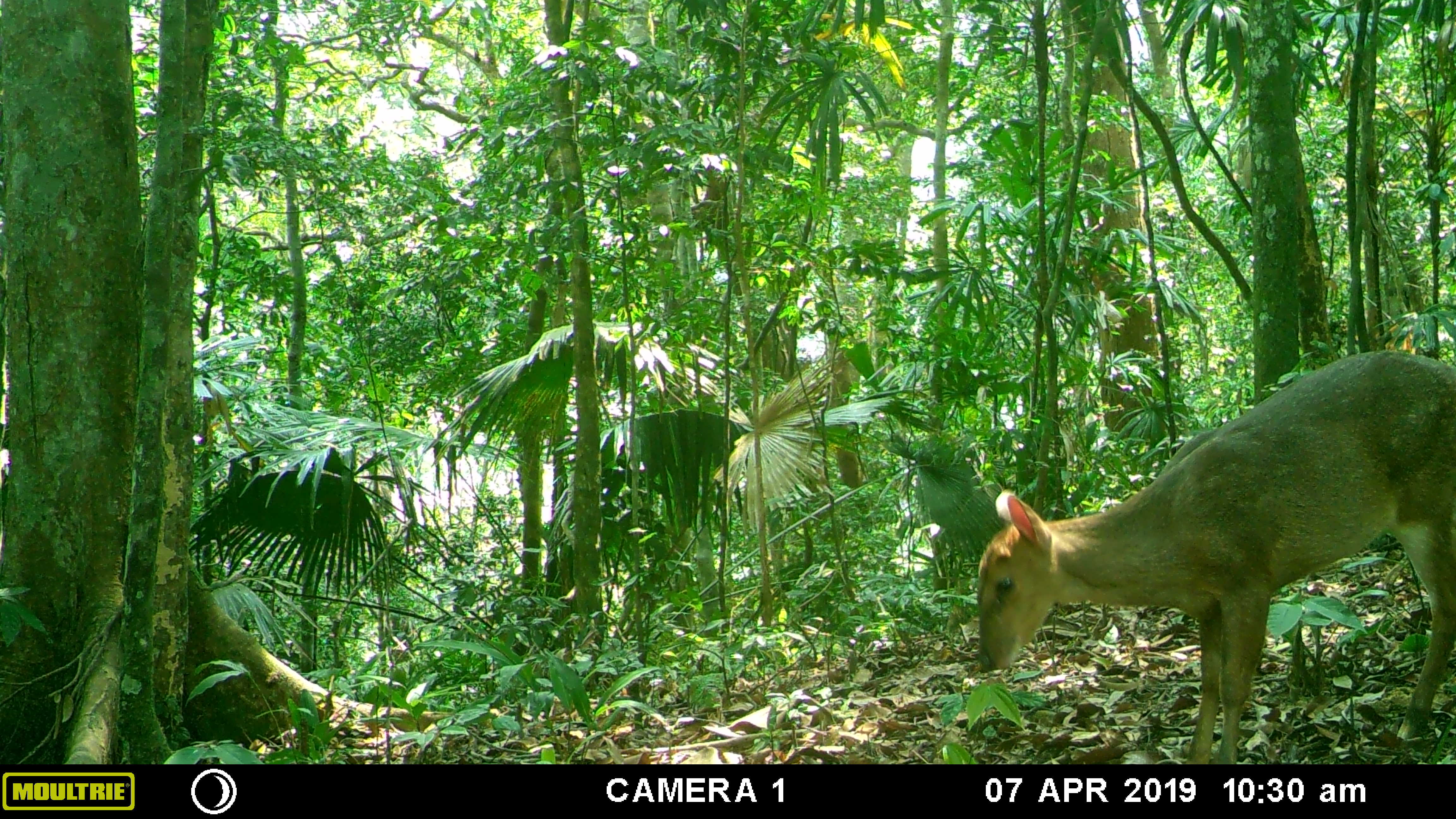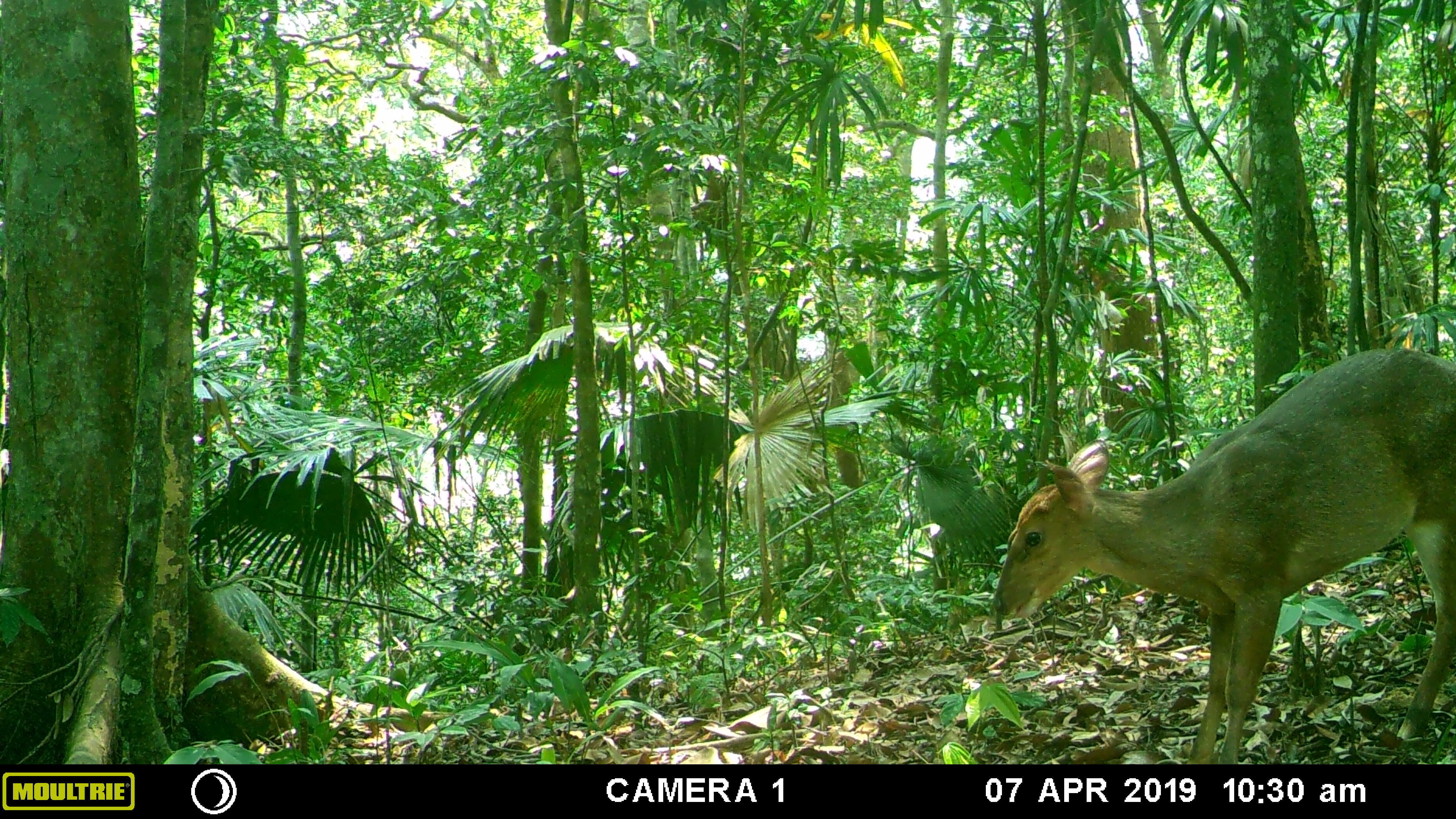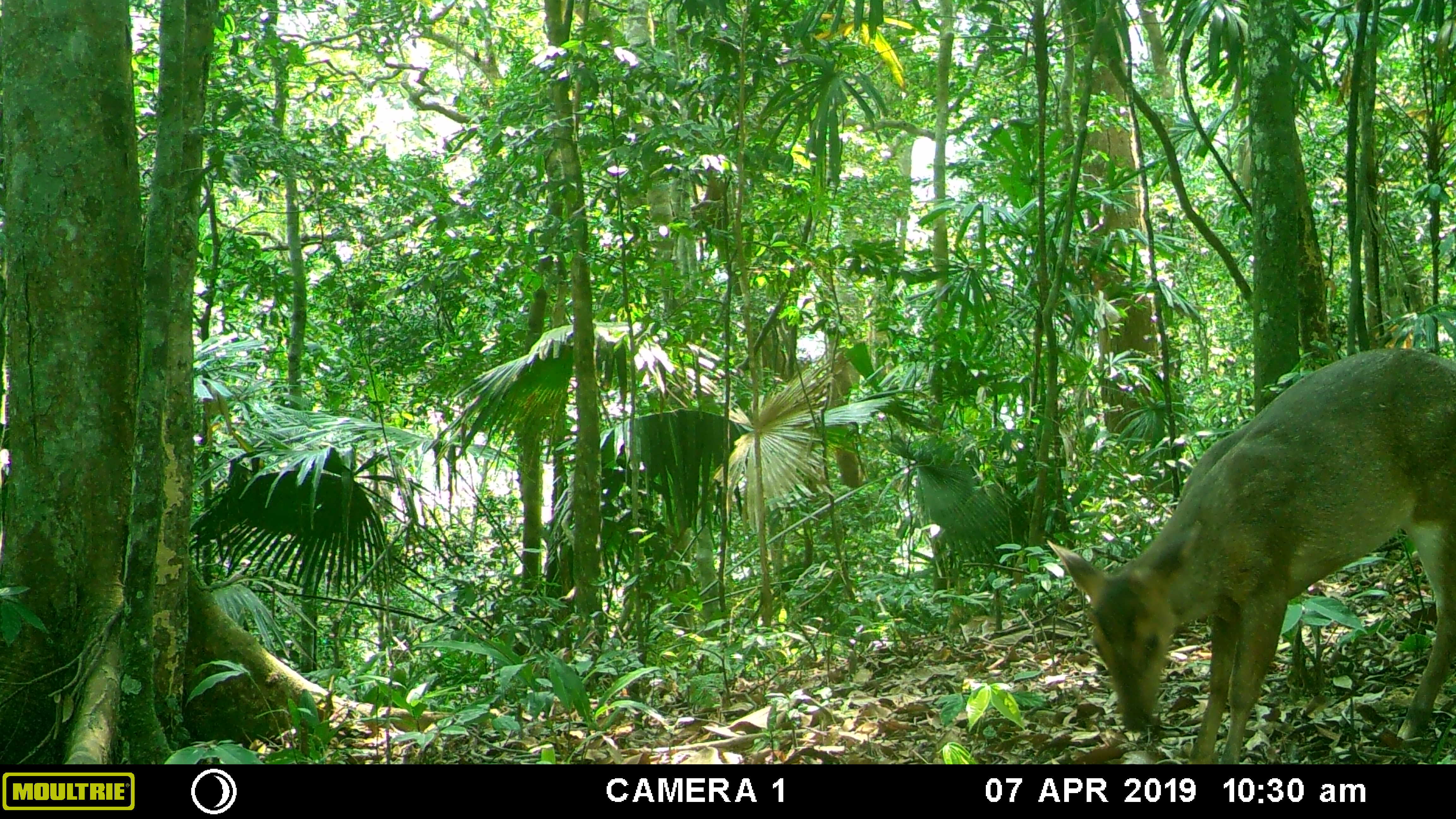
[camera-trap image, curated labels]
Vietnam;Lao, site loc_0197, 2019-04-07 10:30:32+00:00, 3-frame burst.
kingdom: Animalia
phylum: Chordata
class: Mammalia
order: Artiodactyla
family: Cervidae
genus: Muntiacus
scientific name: Muntiacus vuquangensis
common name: large-antlered muntjac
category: large antlered muntjac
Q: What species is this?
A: Large antlered muntjac (large-antlered muntjac) (Muntiacus vuquangensis).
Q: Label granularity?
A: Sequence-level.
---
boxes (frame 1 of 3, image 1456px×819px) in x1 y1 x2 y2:
large antlered muntjac: 974 348 1455 763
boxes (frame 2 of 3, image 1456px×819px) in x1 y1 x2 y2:
large antlered muntjac: 993 347 1456 760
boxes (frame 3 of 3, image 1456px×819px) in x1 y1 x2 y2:
large antlered muntjac: 1048 346 1456 764